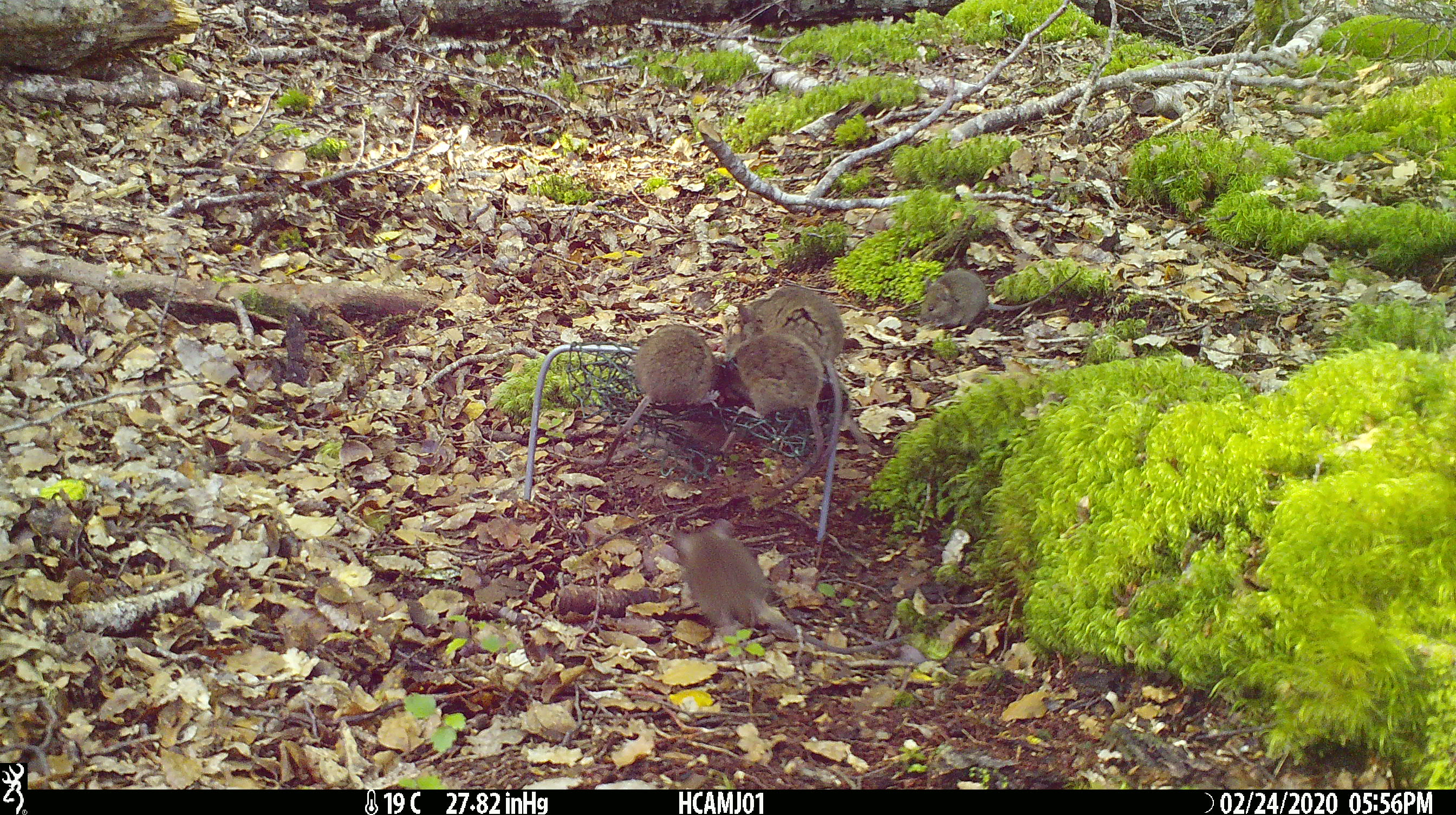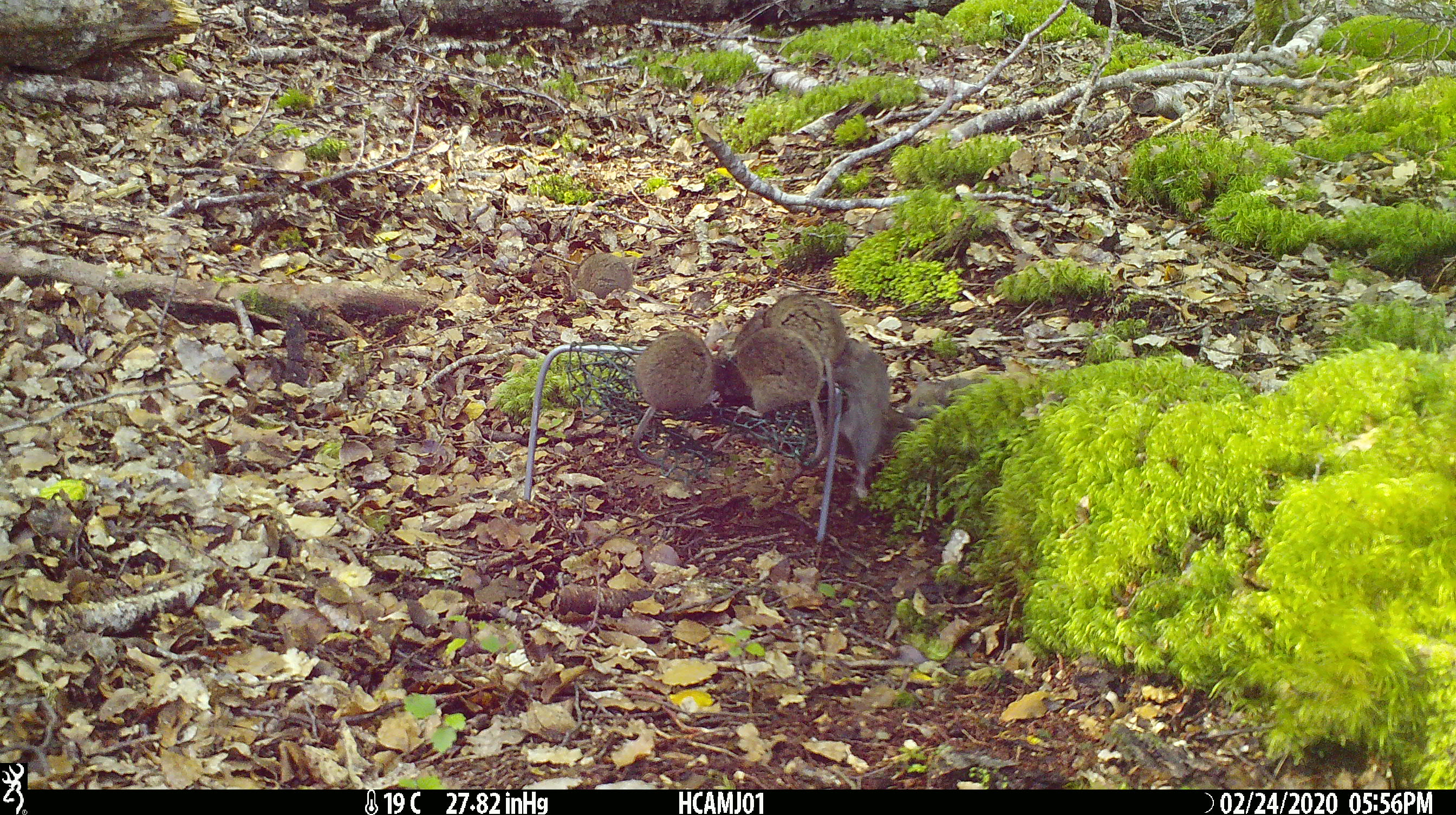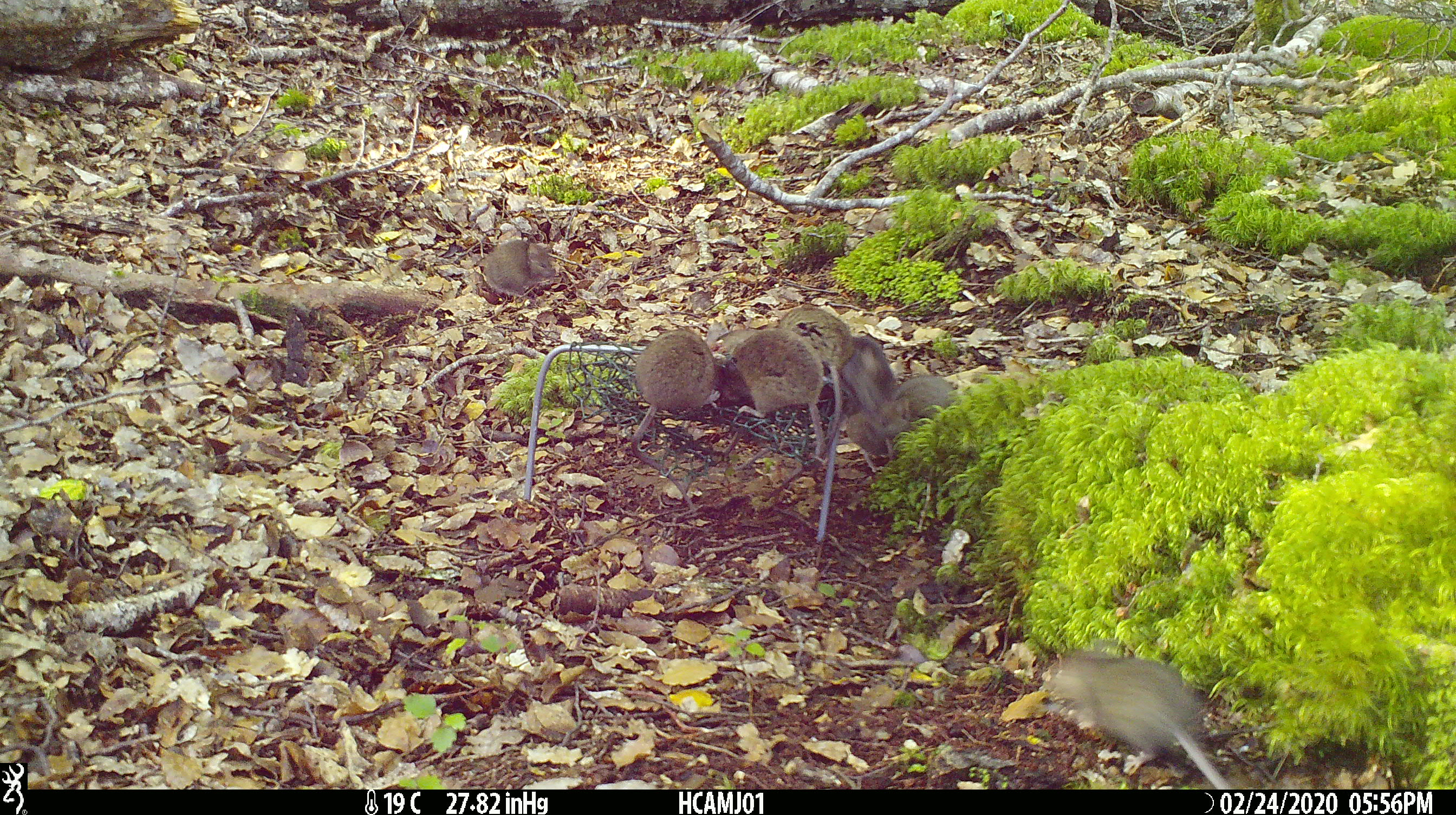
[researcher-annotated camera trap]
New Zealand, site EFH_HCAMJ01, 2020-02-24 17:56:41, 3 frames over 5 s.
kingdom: Animalia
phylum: Chordata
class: Mammalia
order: Rodentia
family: Muridae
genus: Mus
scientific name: Mus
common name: mouse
Mouse (Mus).